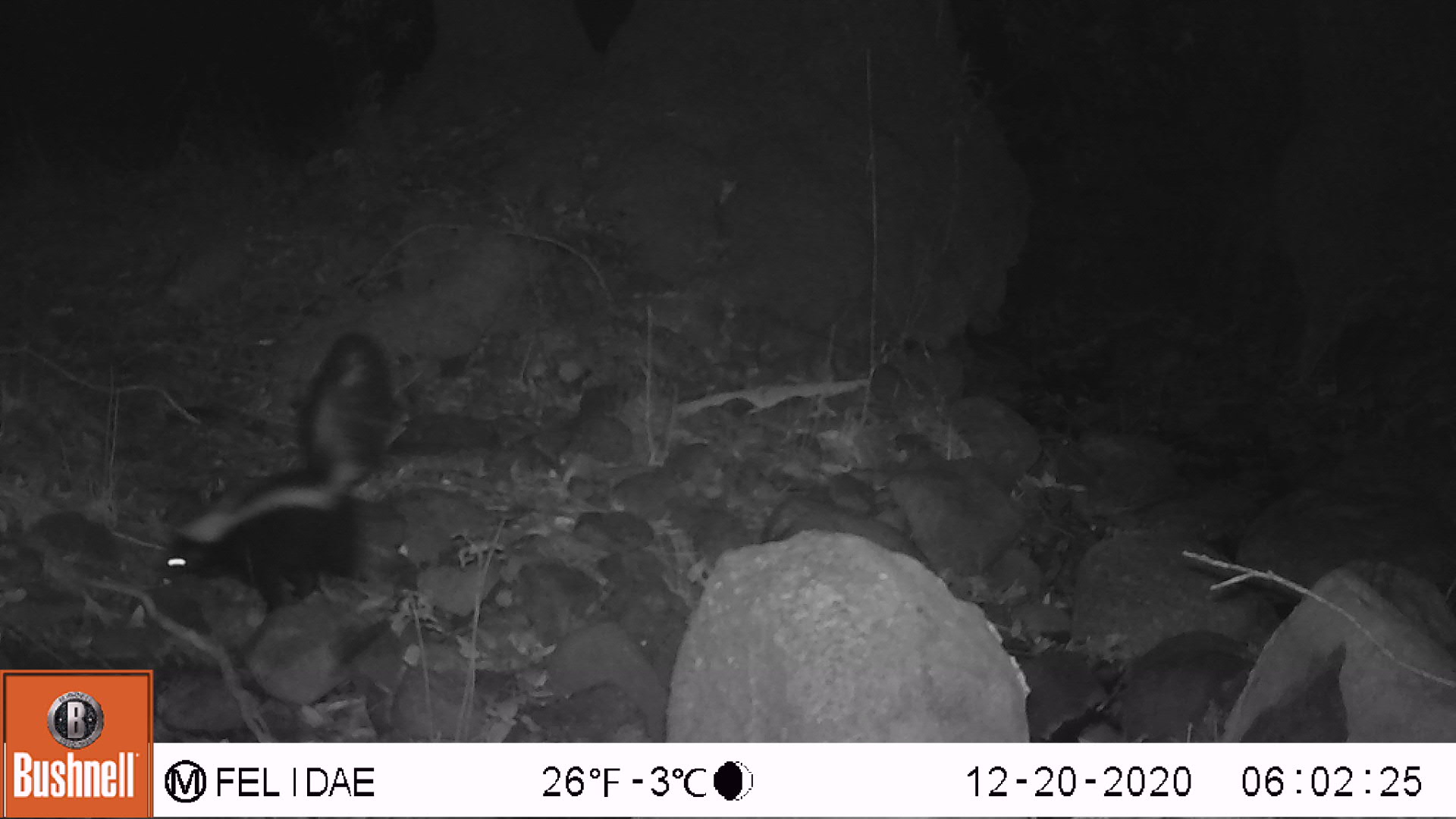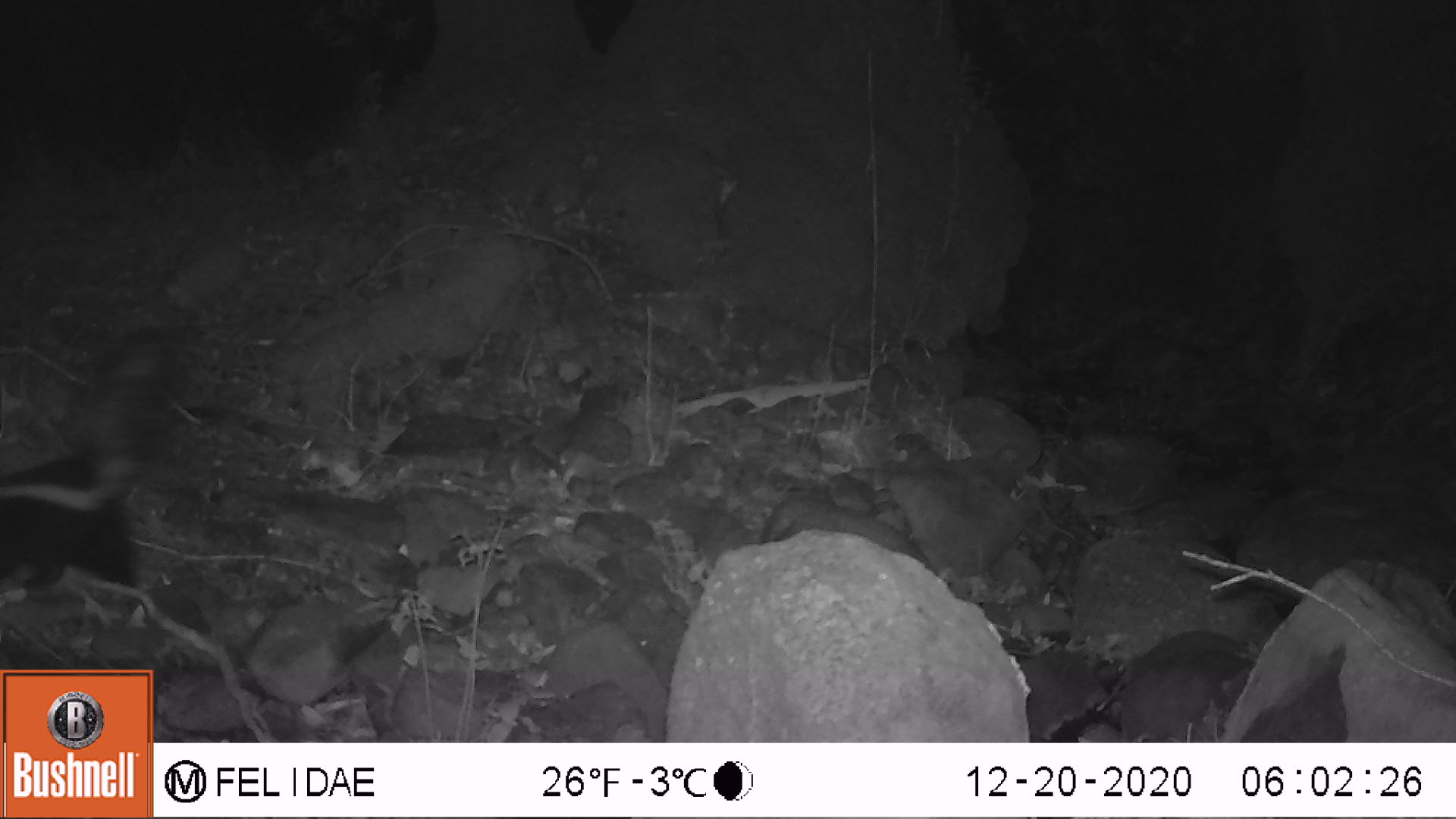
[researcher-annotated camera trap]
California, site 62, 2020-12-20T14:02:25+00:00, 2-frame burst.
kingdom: Animalia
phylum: Chordata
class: Mammalia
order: Carnivora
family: Mephitidae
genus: Mephitis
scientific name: Mephitis mephitis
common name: striped skunk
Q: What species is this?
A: Striped skunk (Mephitis mephitis).